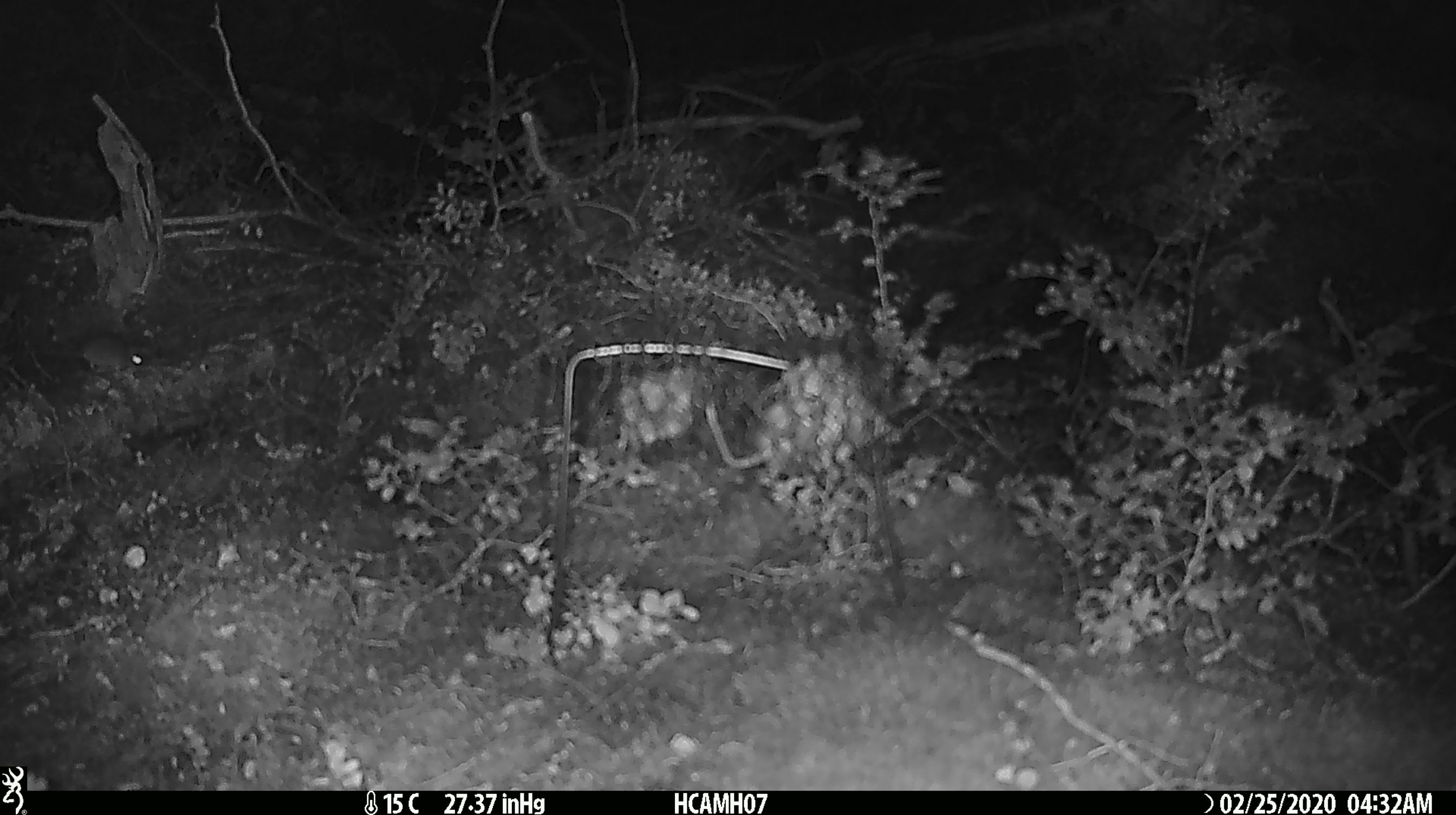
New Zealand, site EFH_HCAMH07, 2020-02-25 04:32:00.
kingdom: Animalia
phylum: Chordata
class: Mammalia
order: Rodentia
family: Muridae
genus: Mus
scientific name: Mus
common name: mouse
Mouse (Mus).